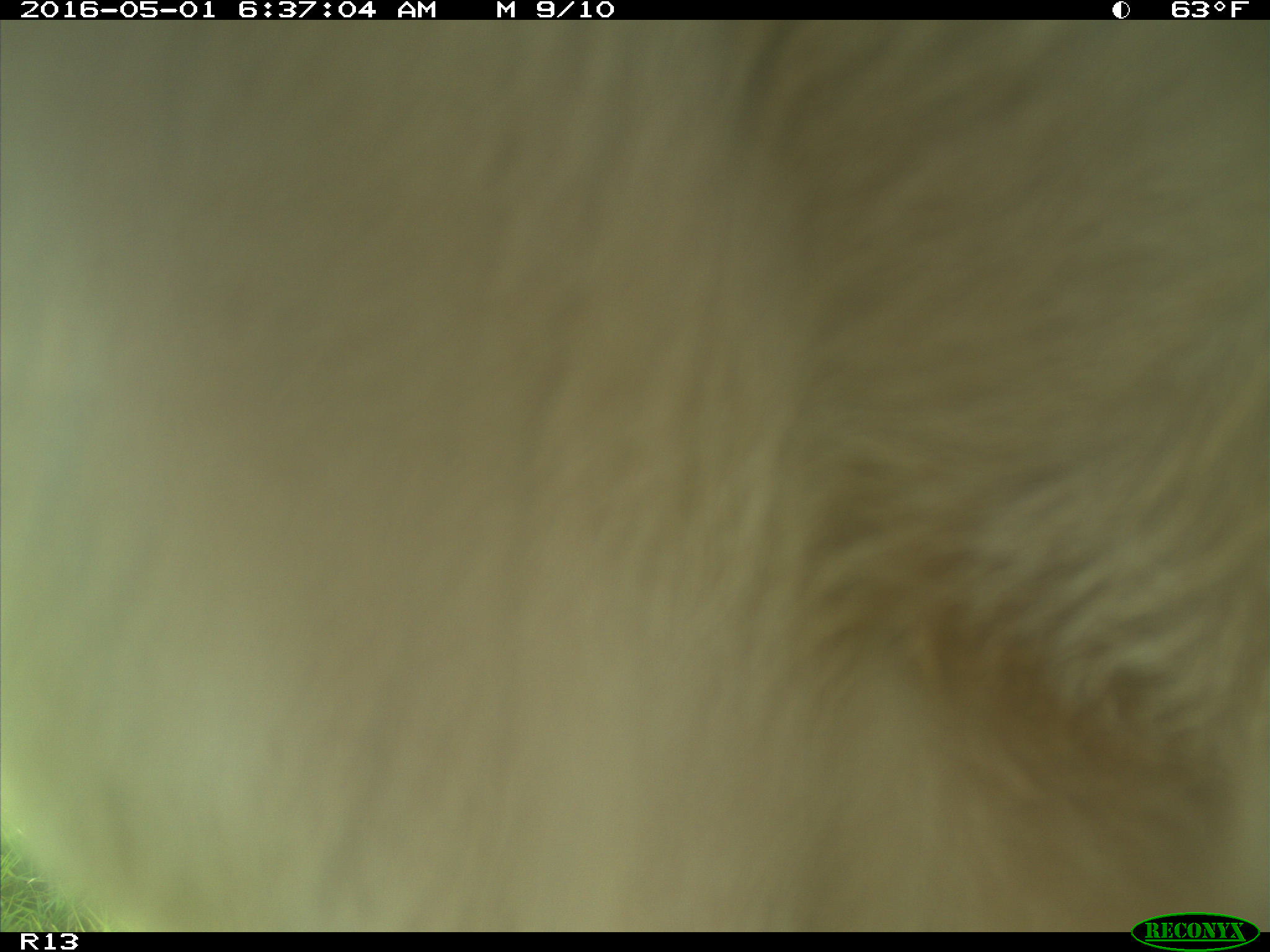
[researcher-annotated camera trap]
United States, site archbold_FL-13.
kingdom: Animalia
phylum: Chordata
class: Mammalia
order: Artiodactyla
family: Bovidae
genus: Bos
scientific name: Bos taurus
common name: domestic cow